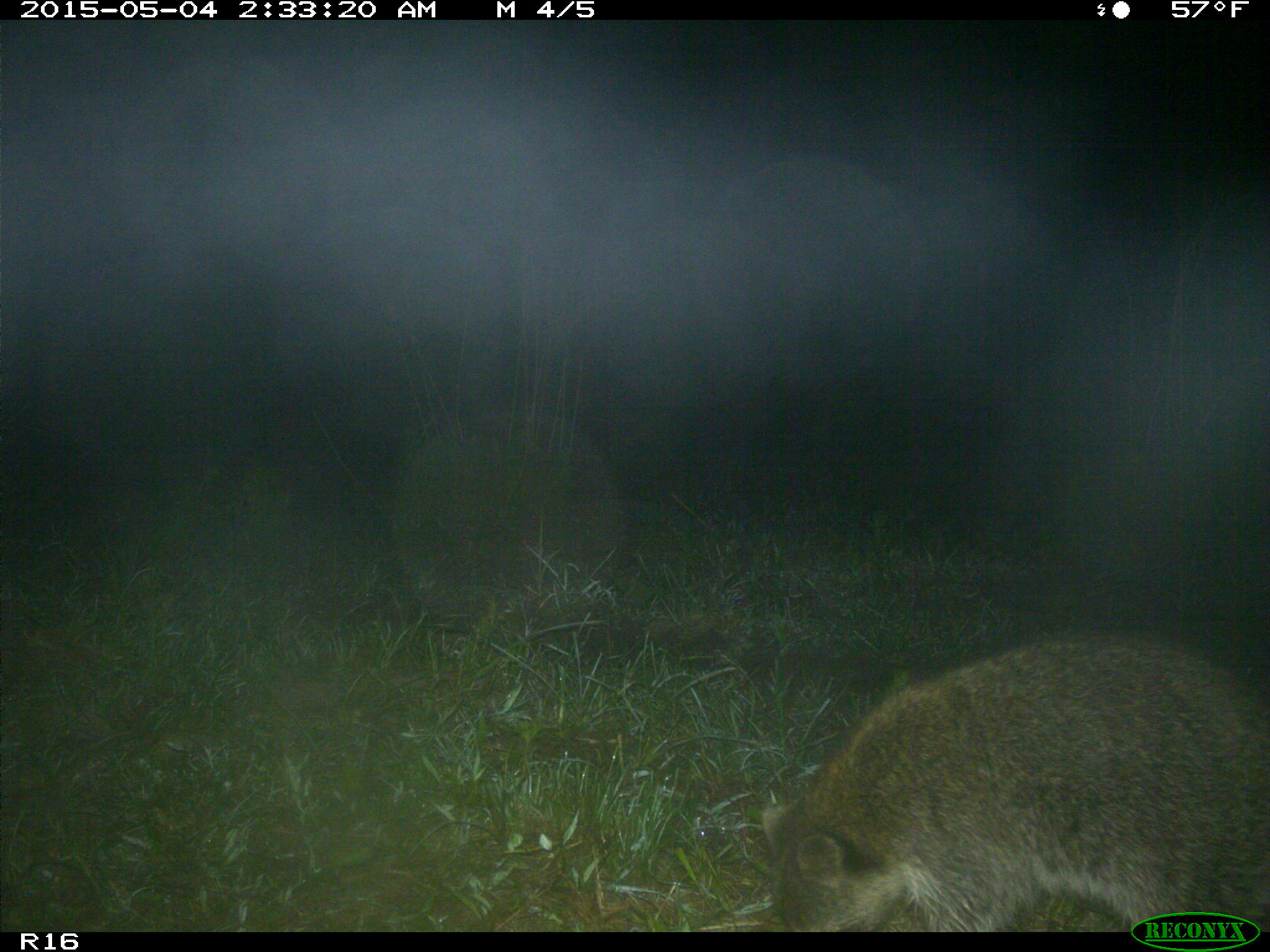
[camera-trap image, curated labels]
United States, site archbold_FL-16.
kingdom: Animalia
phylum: Chordata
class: Mammalia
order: Carnivora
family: Procyonidae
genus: Procyon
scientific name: Procyon lotor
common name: common raccoon